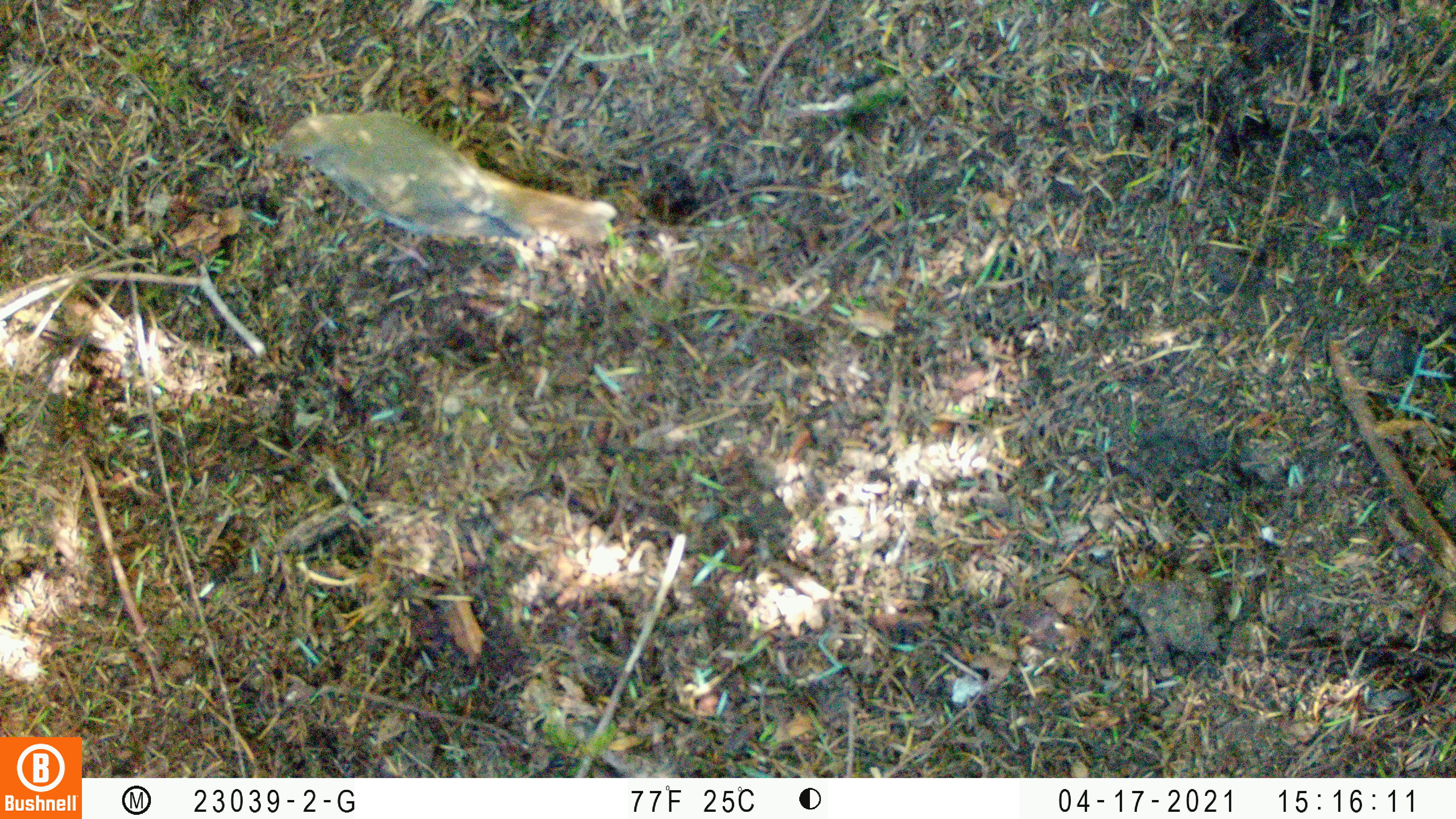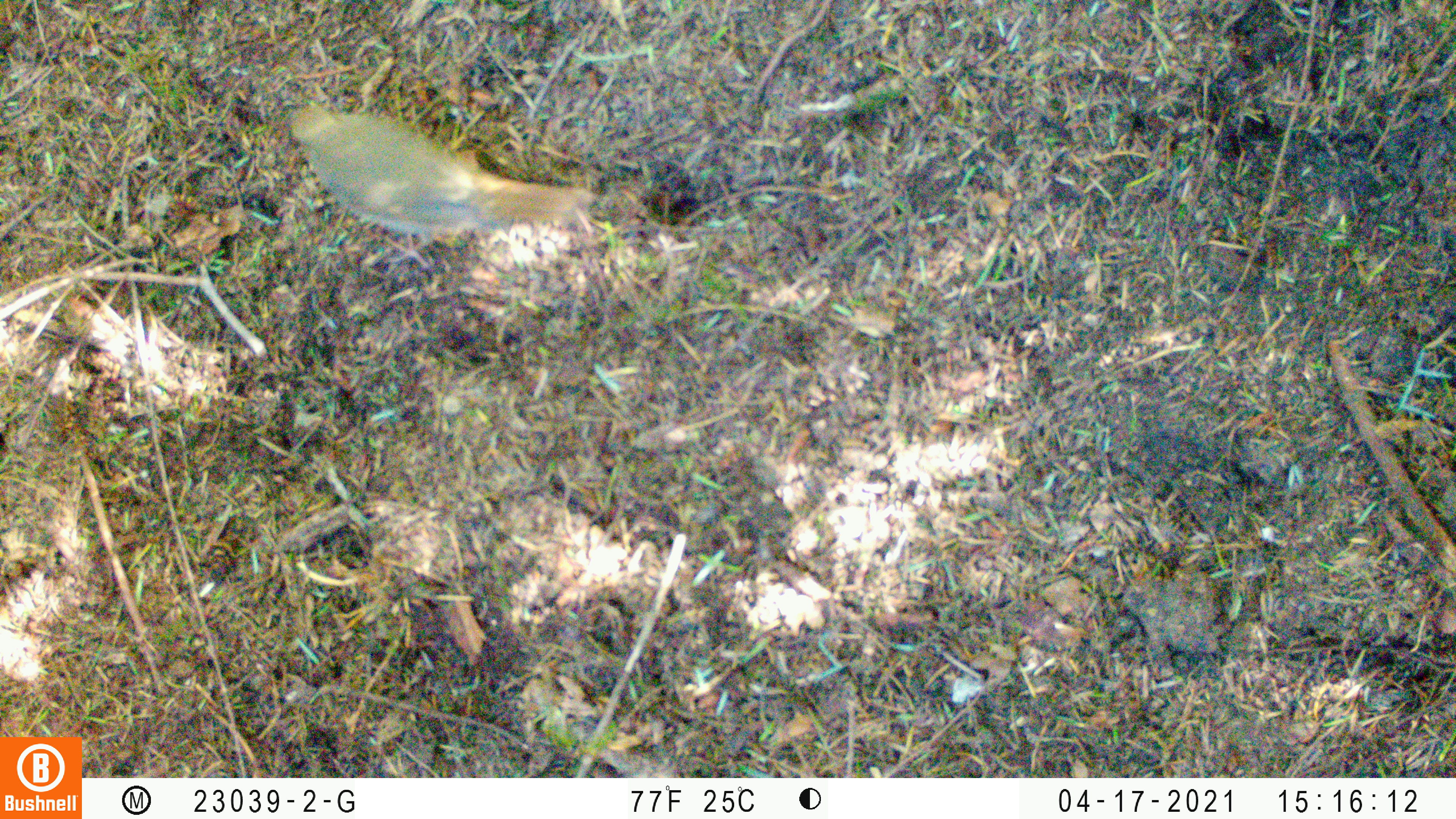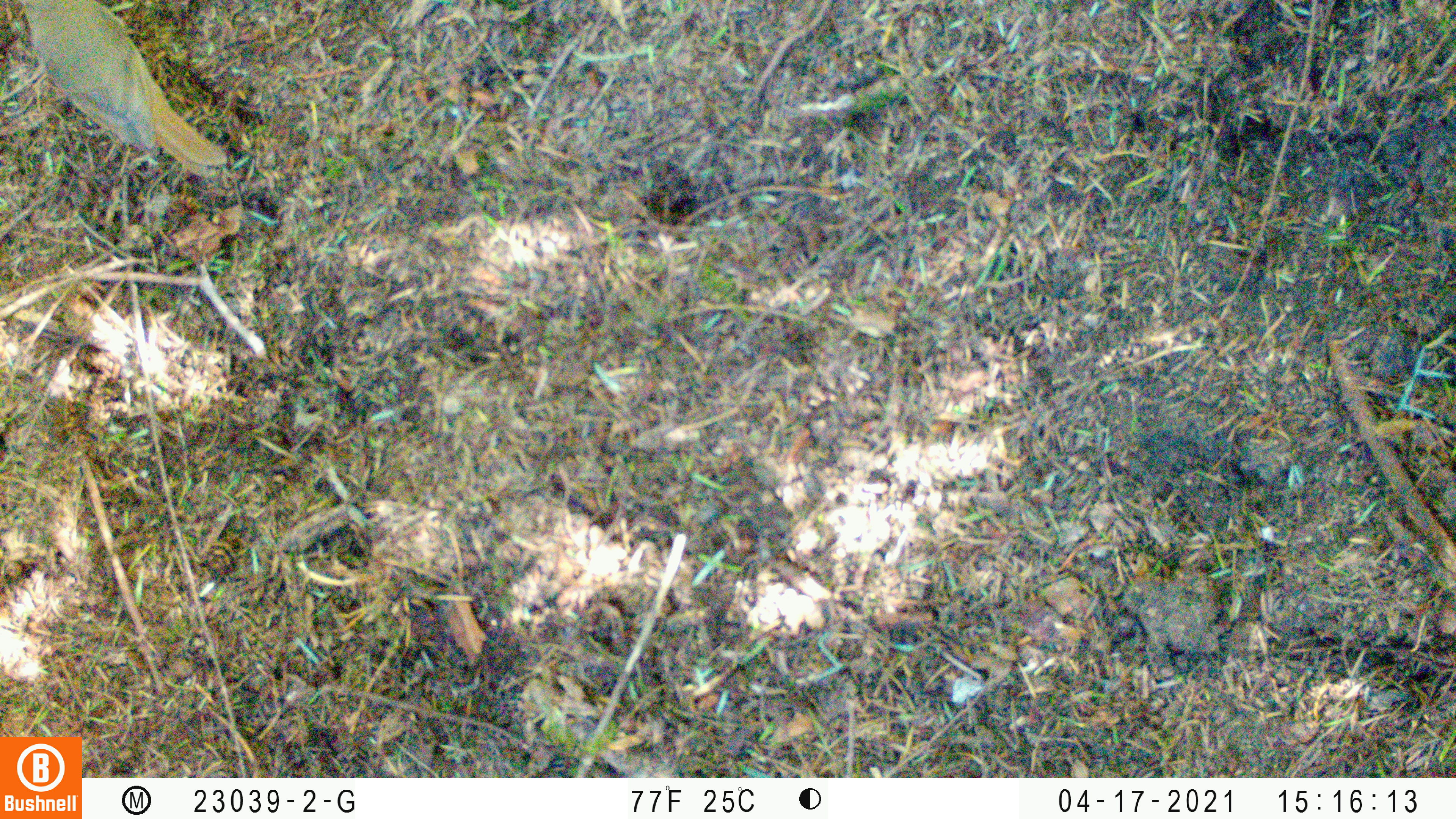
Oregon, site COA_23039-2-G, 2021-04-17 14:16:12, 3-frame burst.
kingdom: Animalia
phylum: Chordata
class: Aves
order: Passeriformes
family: Turdidae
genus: Catharus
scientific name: Catharus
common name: brown thrushes and nightingale-thrushes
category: catharus species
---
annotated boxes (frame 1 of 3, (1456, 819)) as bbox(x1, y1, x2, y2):
catharus species: bbox(252, 77, 660, 304)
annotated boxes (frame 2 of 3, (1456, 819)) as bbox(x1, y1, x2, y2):
catharus species: bbox(230, 62, 611, 274)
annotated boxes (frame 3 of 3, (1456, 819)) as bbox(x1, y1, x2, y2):
catharus species: bbox(0, 0, 273, 214)